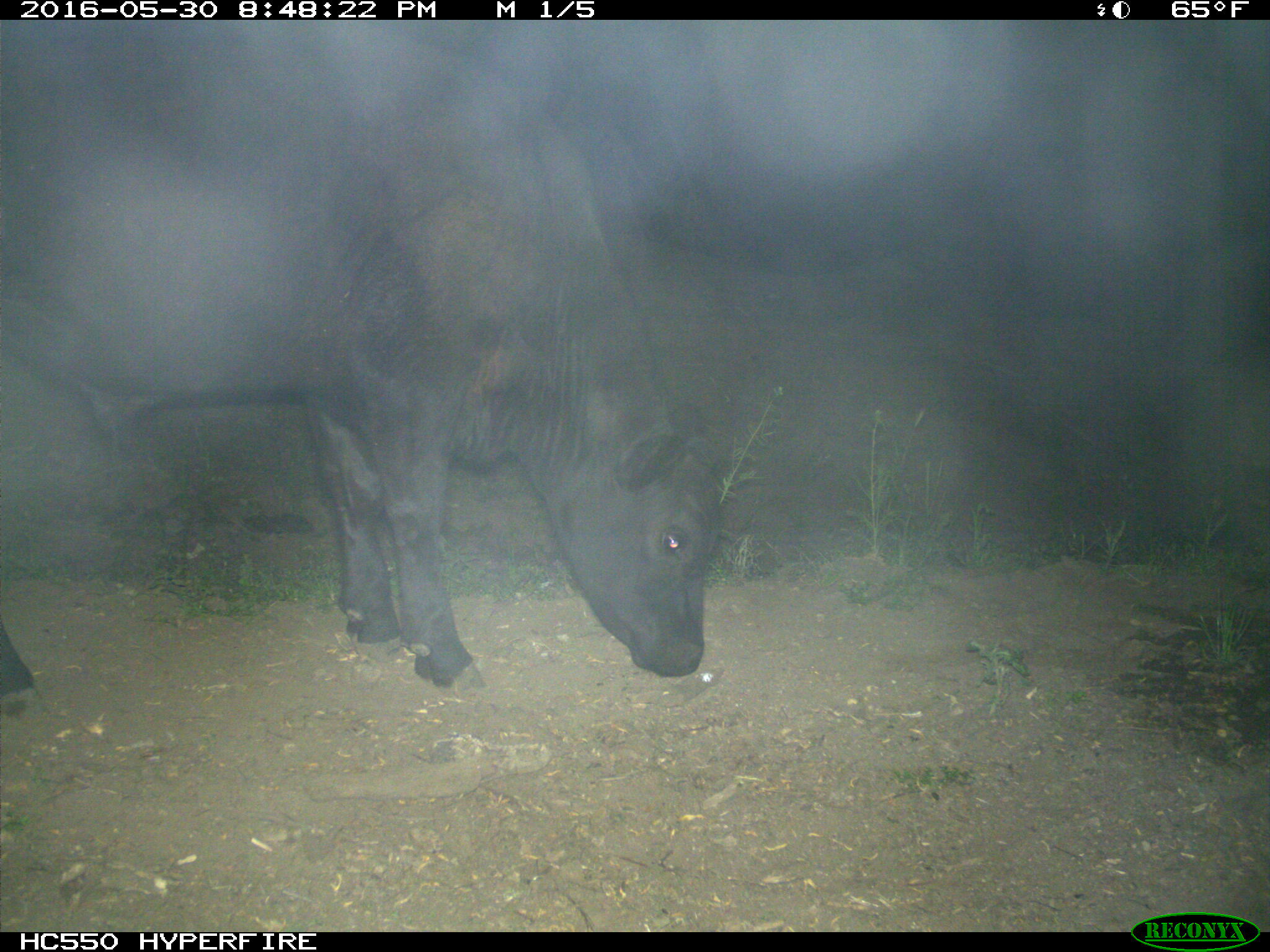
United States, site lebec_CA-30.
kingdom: Animalia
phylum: Chordata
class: Mammalia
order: Artiodactyla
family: Bovidae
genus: Bos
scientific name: Bos taurus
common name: domestic cow